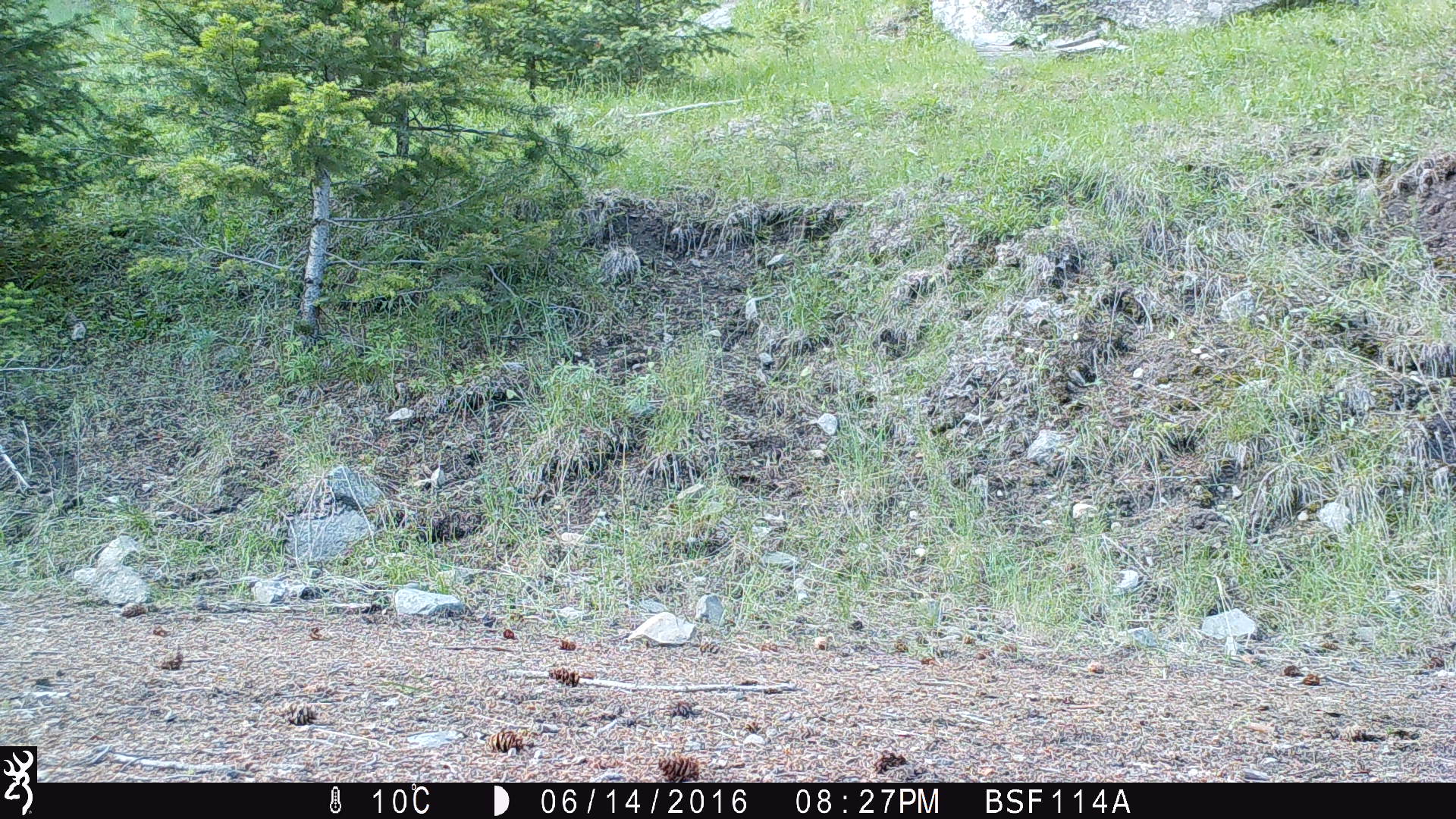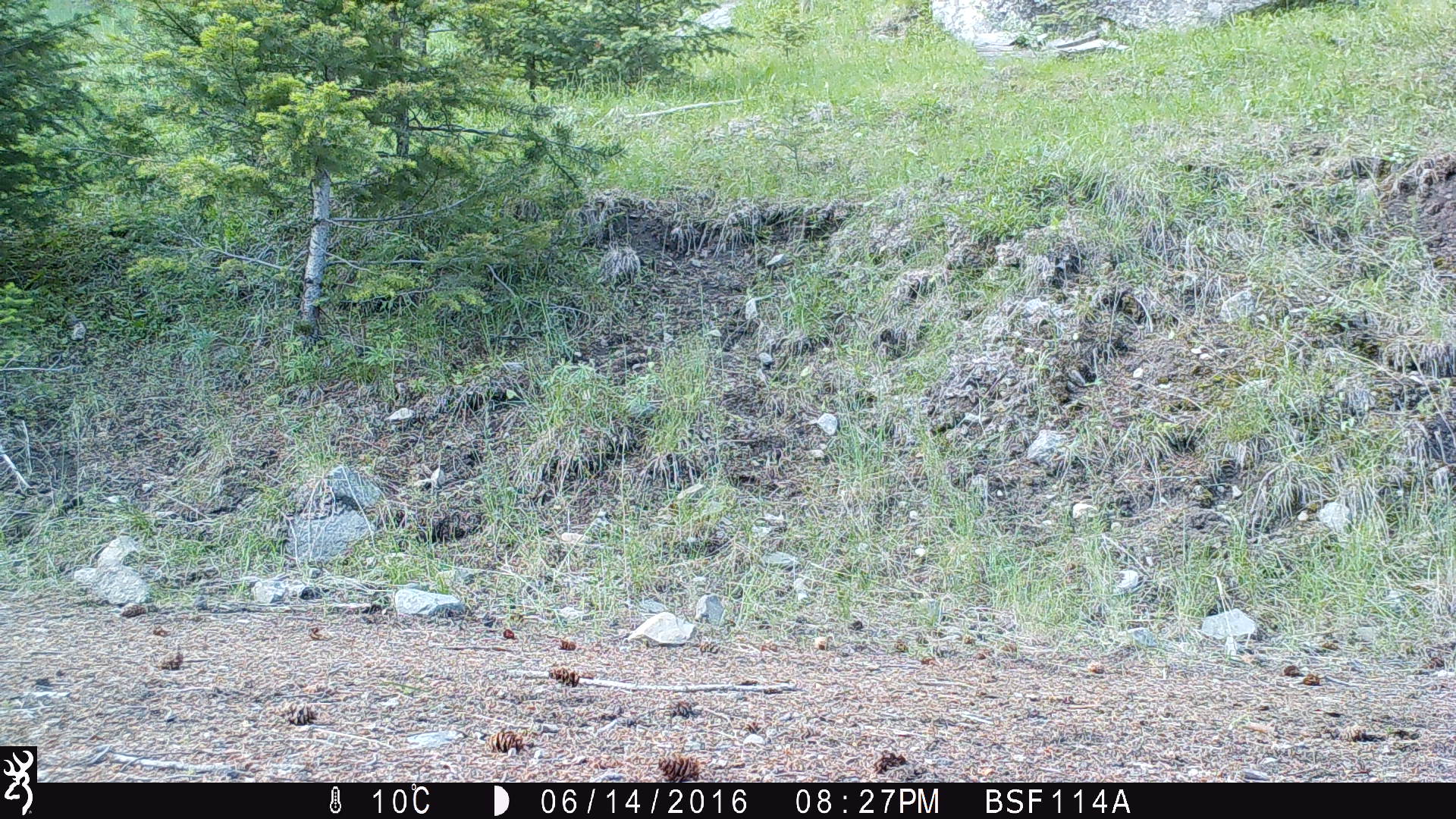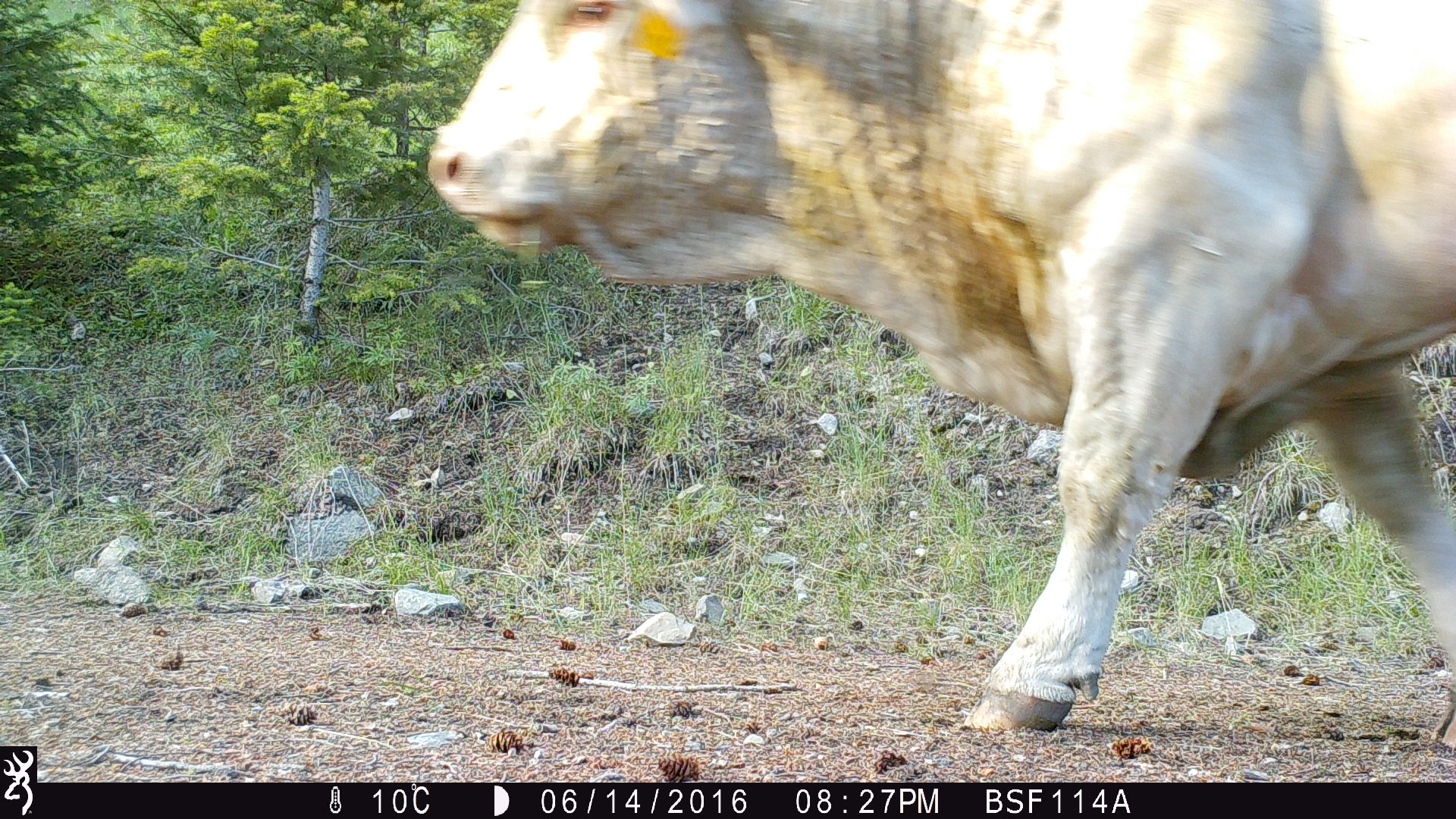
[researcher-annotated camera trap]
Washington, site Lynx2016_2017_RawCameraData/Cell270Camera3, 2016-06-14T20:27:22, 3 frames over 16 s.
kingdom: Animalia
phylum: Chordata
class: Mammalia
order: Artiodactyla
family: Bovidae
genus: Bos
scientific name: Bos taurus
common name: domestic cattle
Domestic cattle (Bos taurus). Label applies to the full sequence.